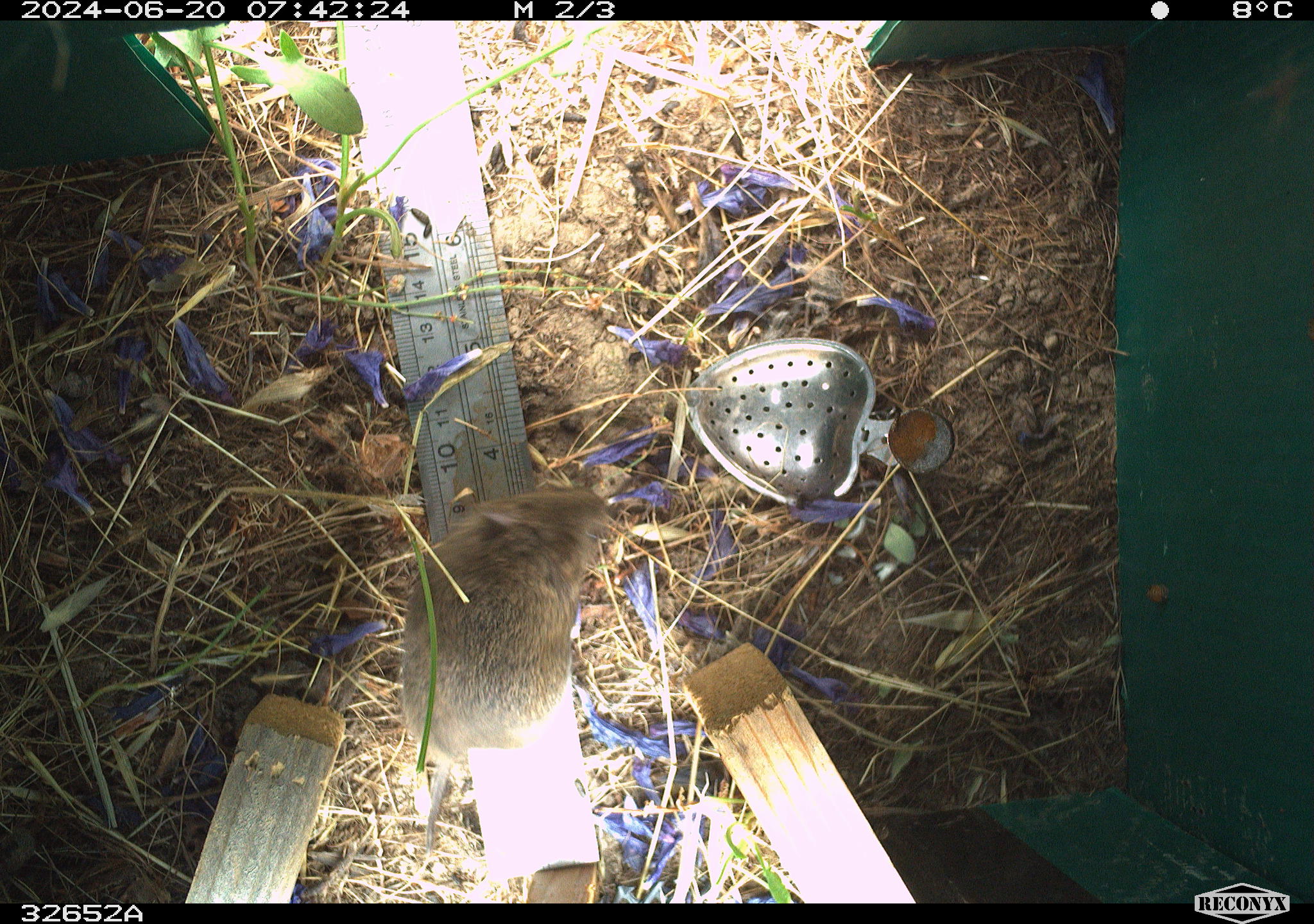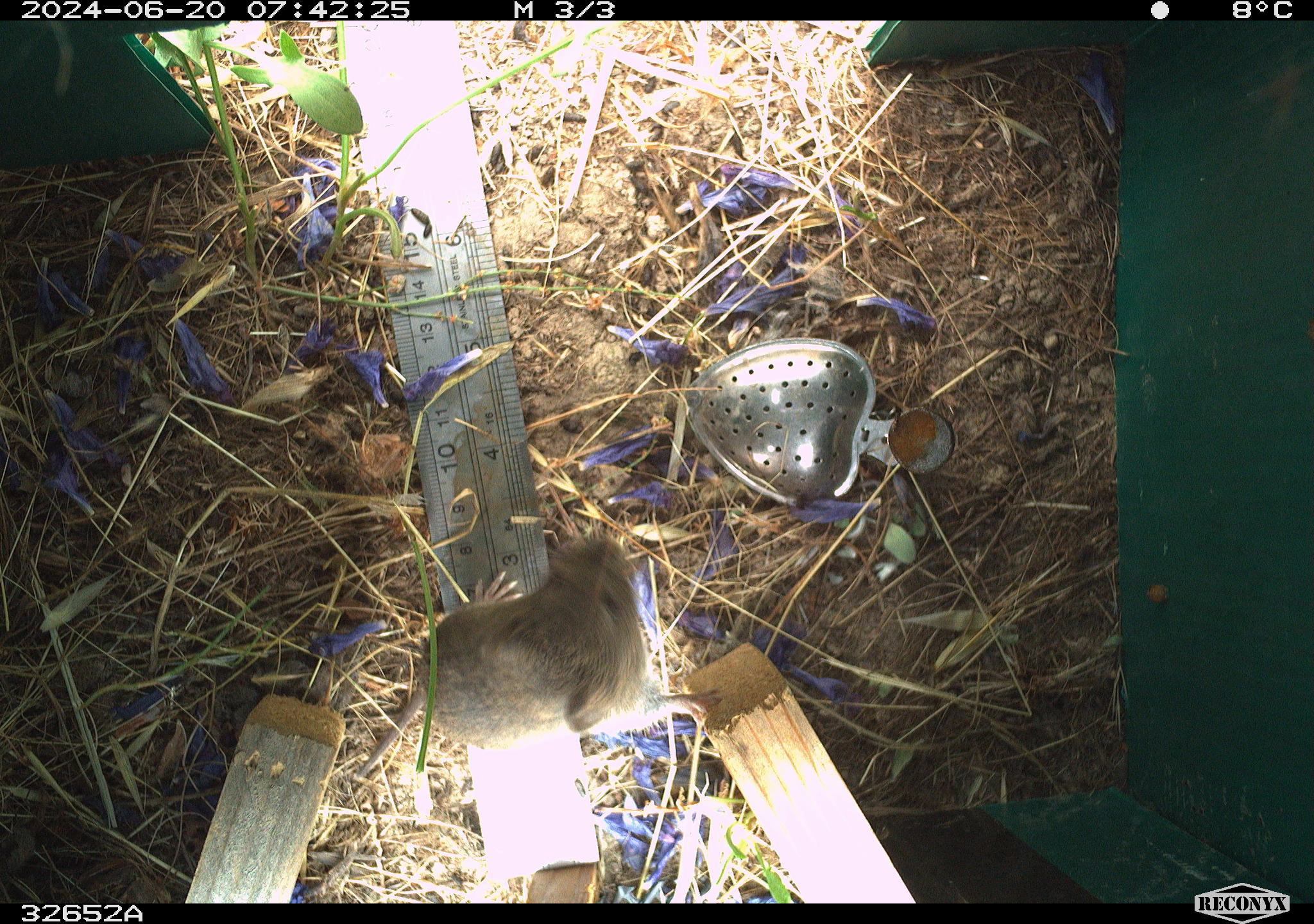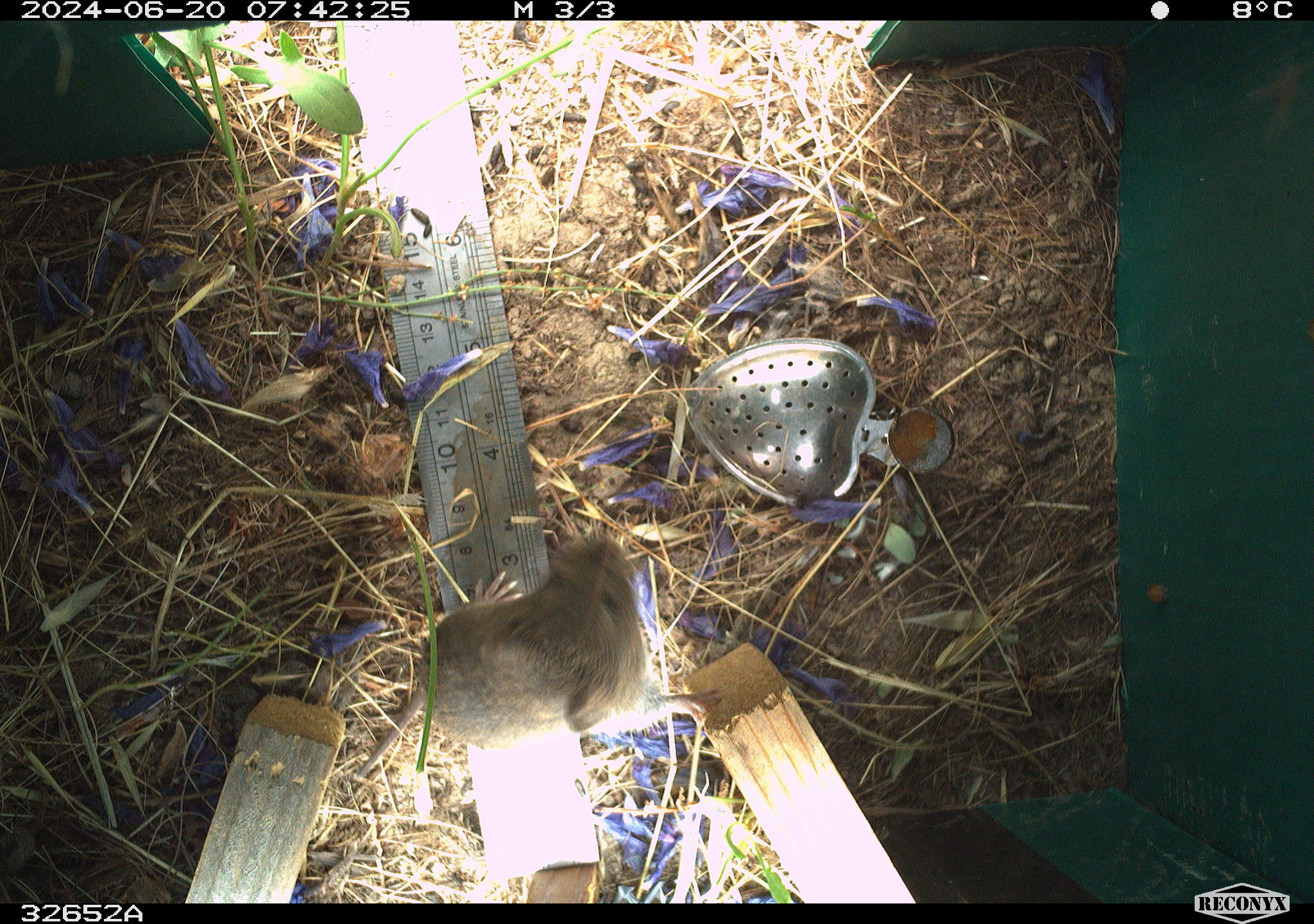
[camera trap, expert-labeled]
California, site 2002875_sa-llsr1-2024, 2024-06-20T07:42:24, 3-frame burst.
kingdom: Animalia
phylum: Chordata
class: Mammalia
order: Rodentia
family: Cricetidae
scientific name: Arvicolinae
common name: voles, lemmings, and muskrats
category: arvicolinae subfamily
Arvicolinae subfamily (voles, lemmings, and muskrats) (Arvicolinae).